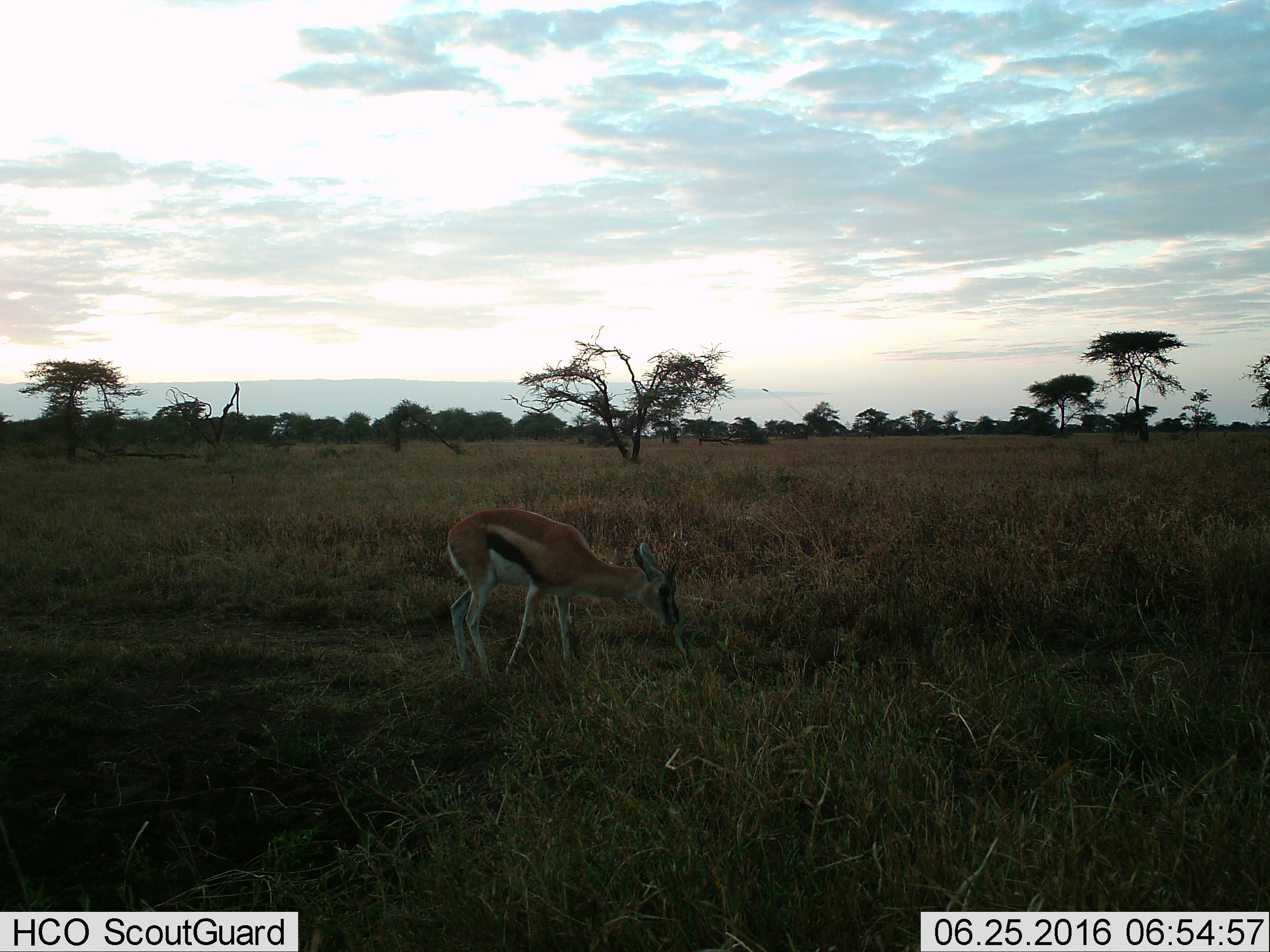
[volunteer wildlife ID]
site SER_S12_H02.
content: unidentified animal